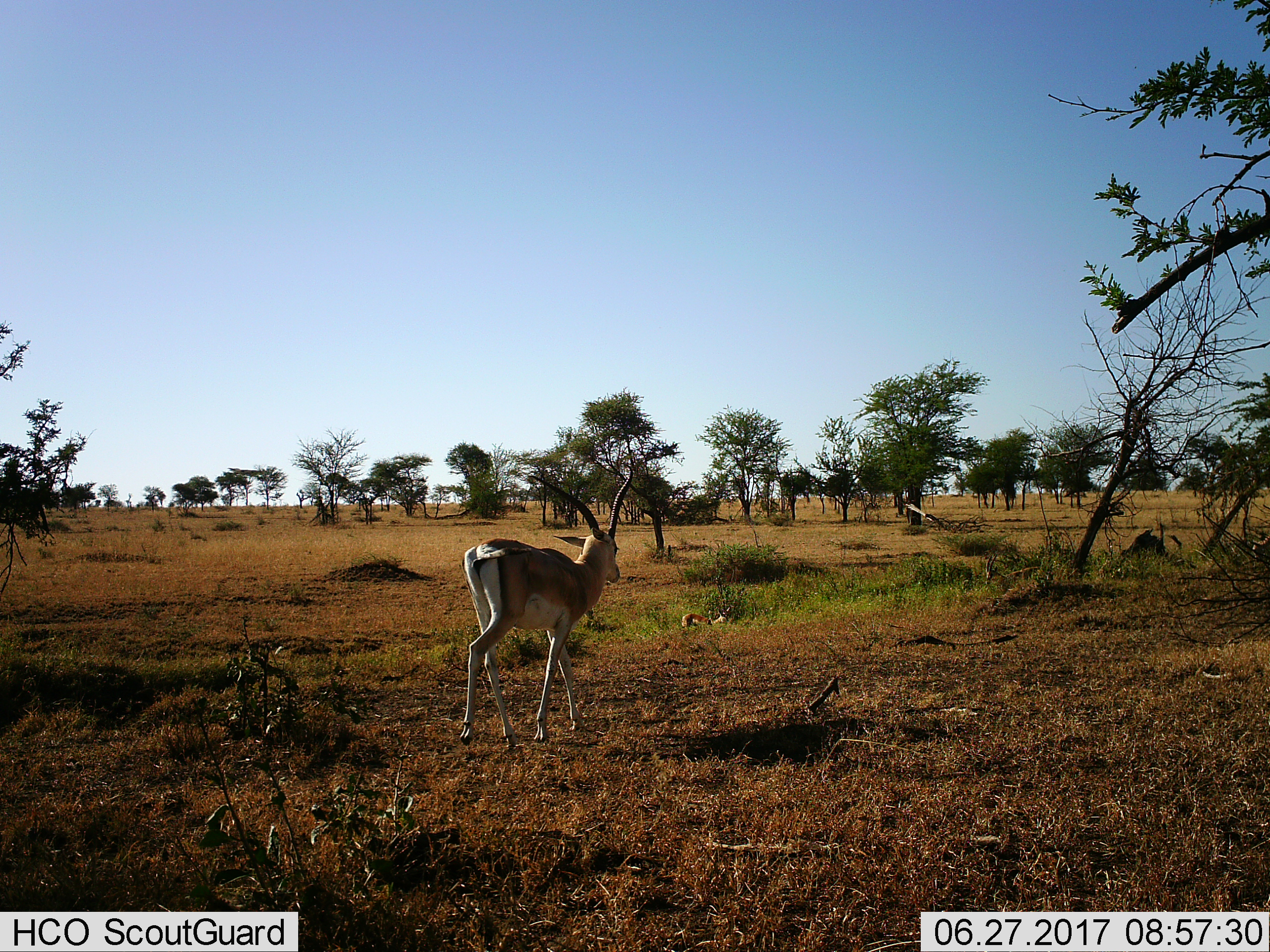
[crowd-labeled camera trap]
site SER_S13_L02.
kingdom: Animalia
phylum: Chordata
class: Mammalia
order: Artiodactyla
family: Bovidae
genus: Nanger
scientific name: Nanger granti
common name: grant's gazelle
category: gazellegrants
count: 2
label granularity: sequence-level